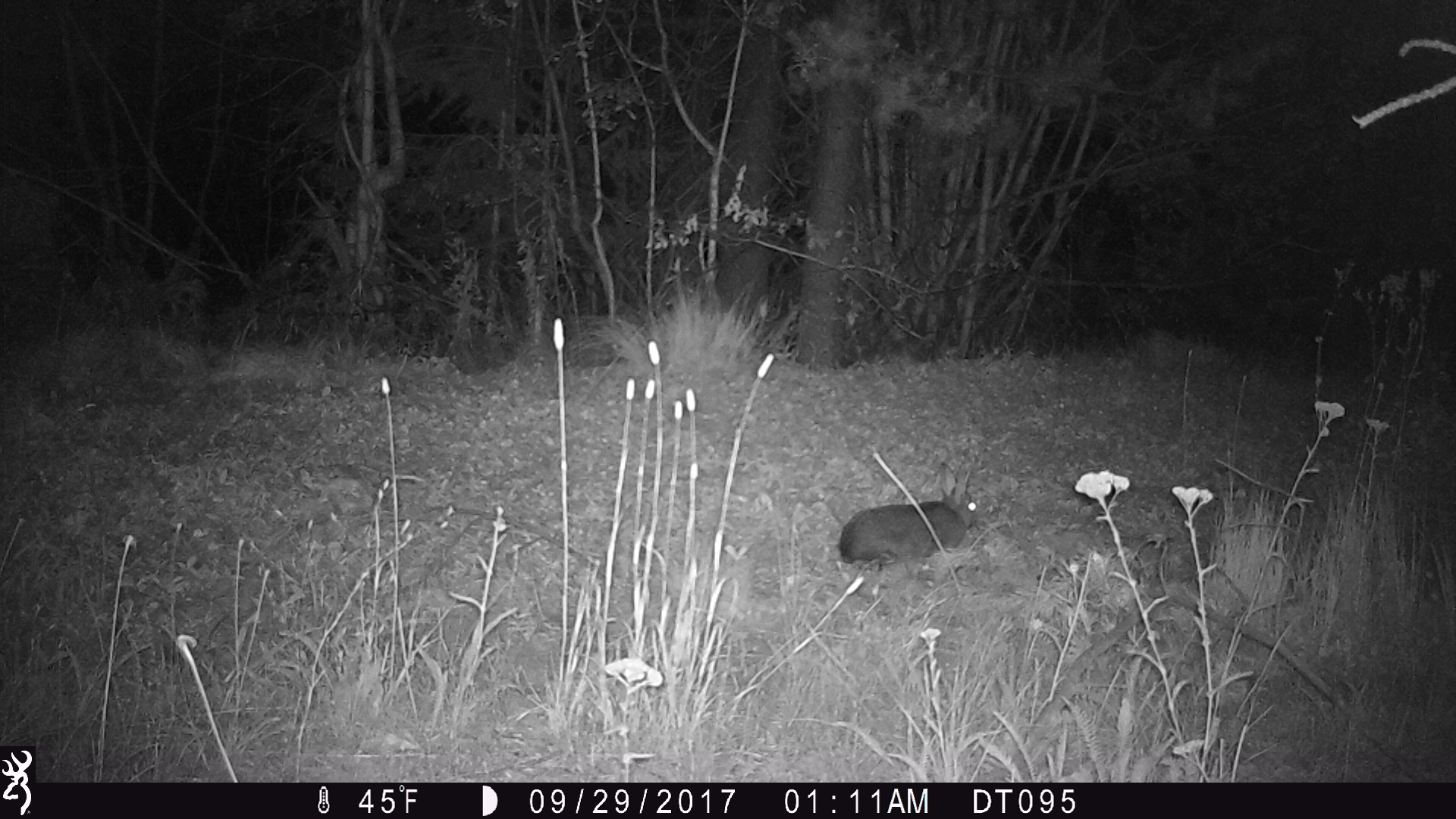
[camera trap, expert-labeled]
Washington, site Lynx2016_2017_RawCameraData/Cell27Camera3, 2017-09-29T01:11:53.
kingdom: Animalia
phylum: Chordata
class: Mammalia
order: Lagomorpha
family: Leporidae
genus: Lepus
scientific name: Lepus americanus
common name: snowshoe hare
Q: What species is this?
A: Lepus americanus (snowshoe hare).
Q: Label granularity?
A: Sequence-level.